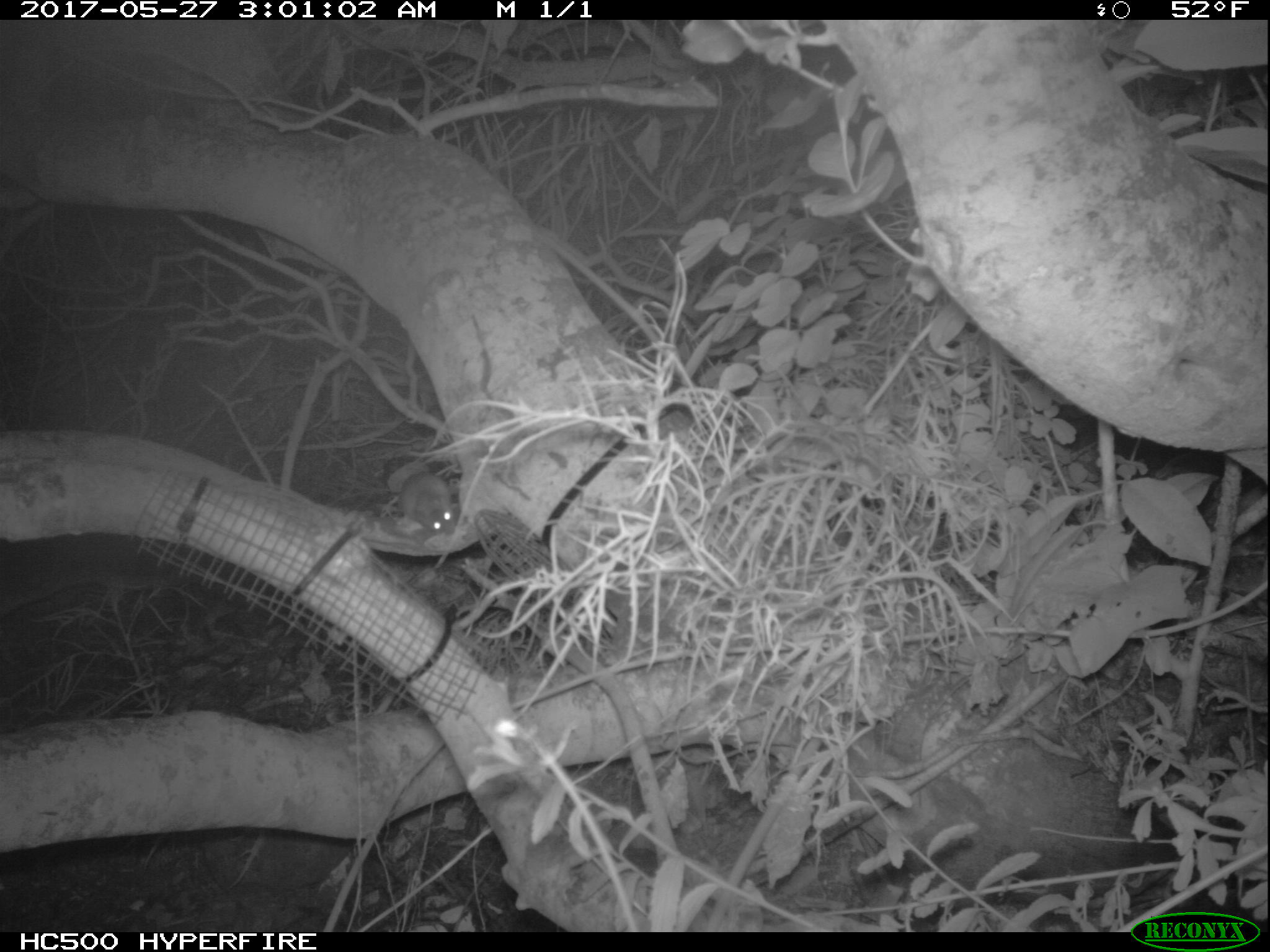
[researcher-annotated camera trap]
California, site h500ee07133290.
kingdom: Animalia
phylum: Chordata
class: Mammalia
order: Rodentia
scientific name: Rodentia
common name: rodent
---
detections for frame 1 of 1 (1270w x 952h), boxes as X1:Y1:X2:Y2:
rodent: 386:470:456:534